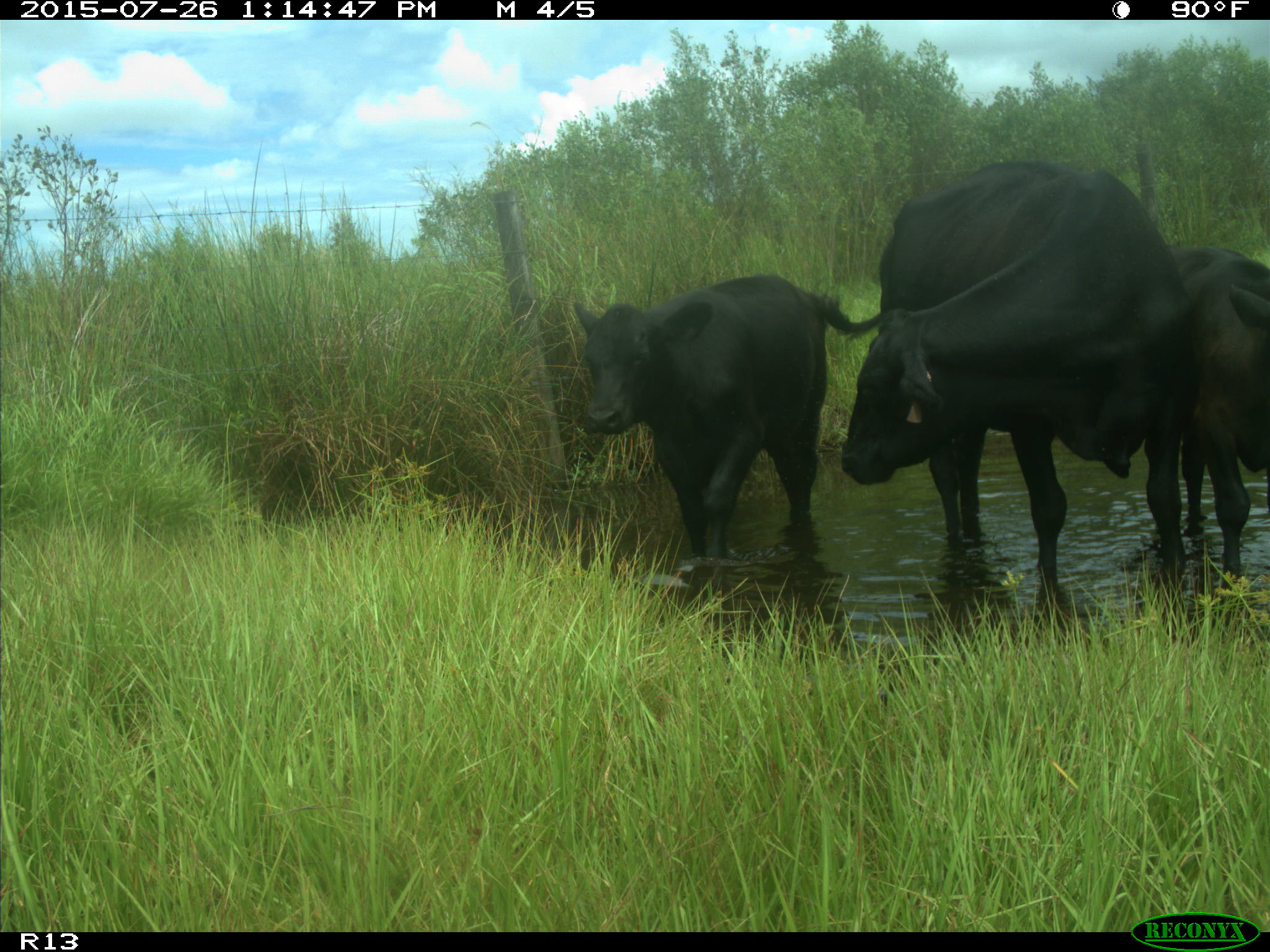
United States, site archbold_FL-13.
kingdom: Animalia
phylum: Chordata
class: Mammalia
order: Artiodactyla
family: Bovidae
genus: Bos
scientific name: Bos taurus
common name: domestic cow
Bos taurus (domestic cow).